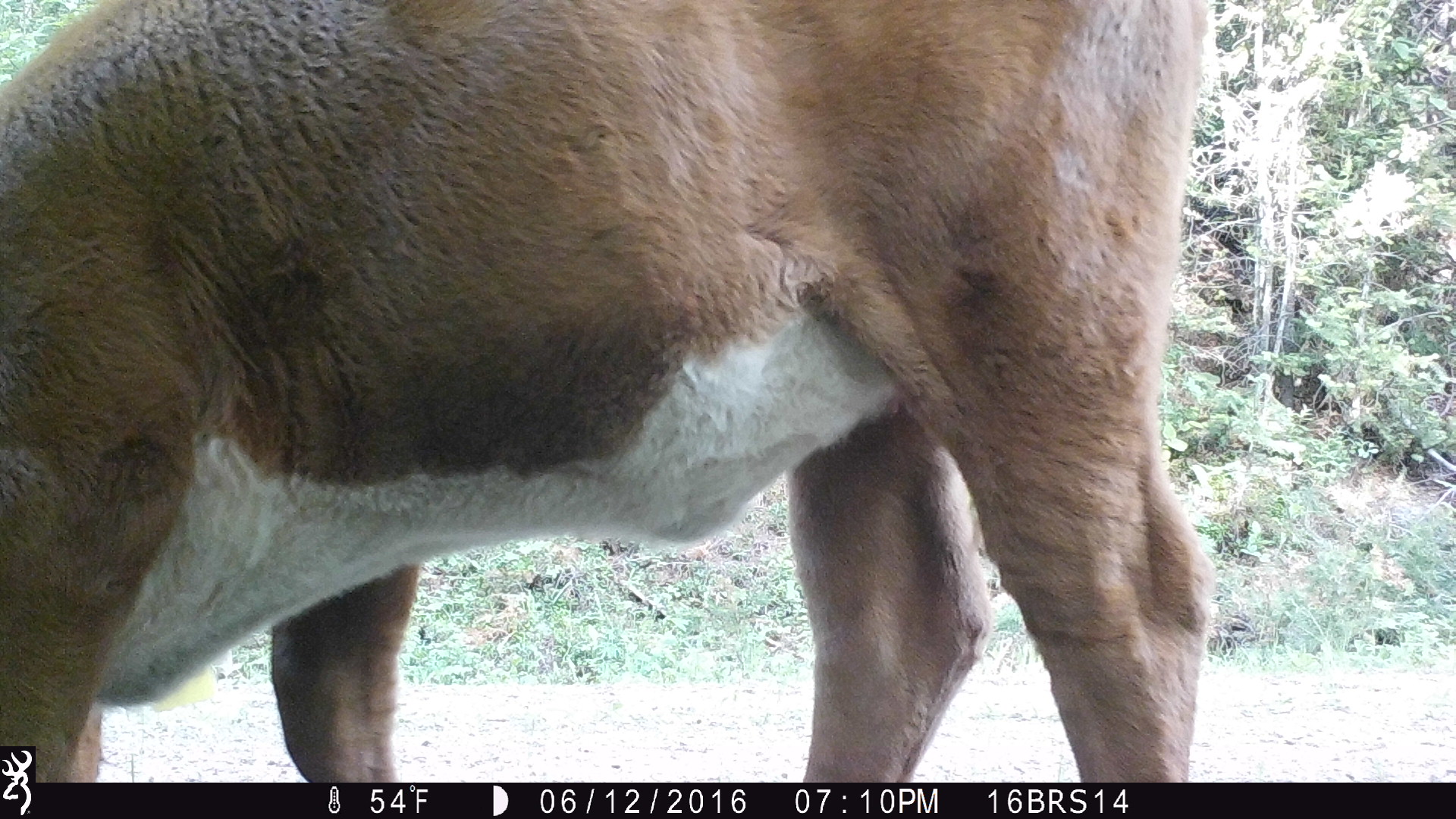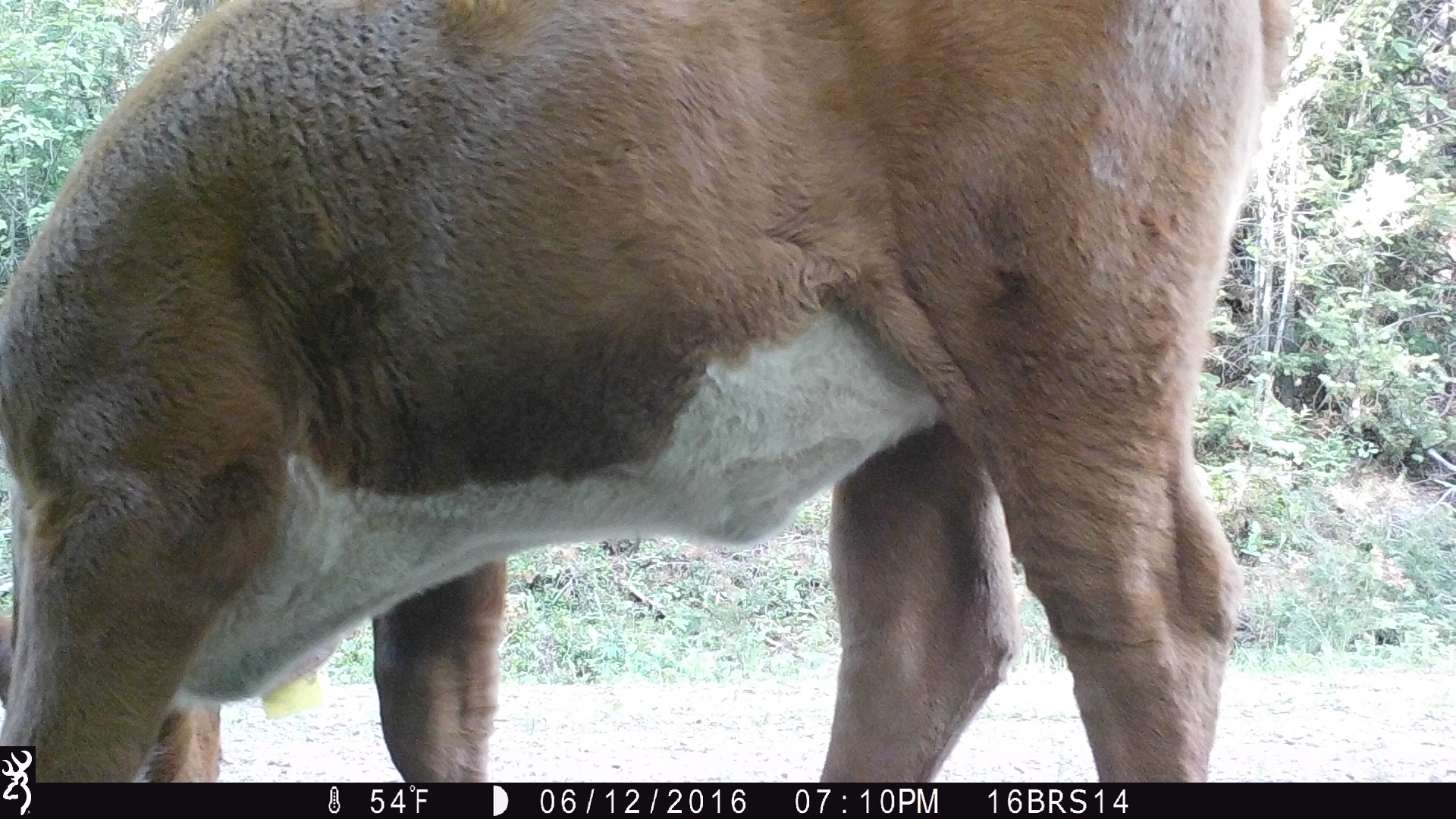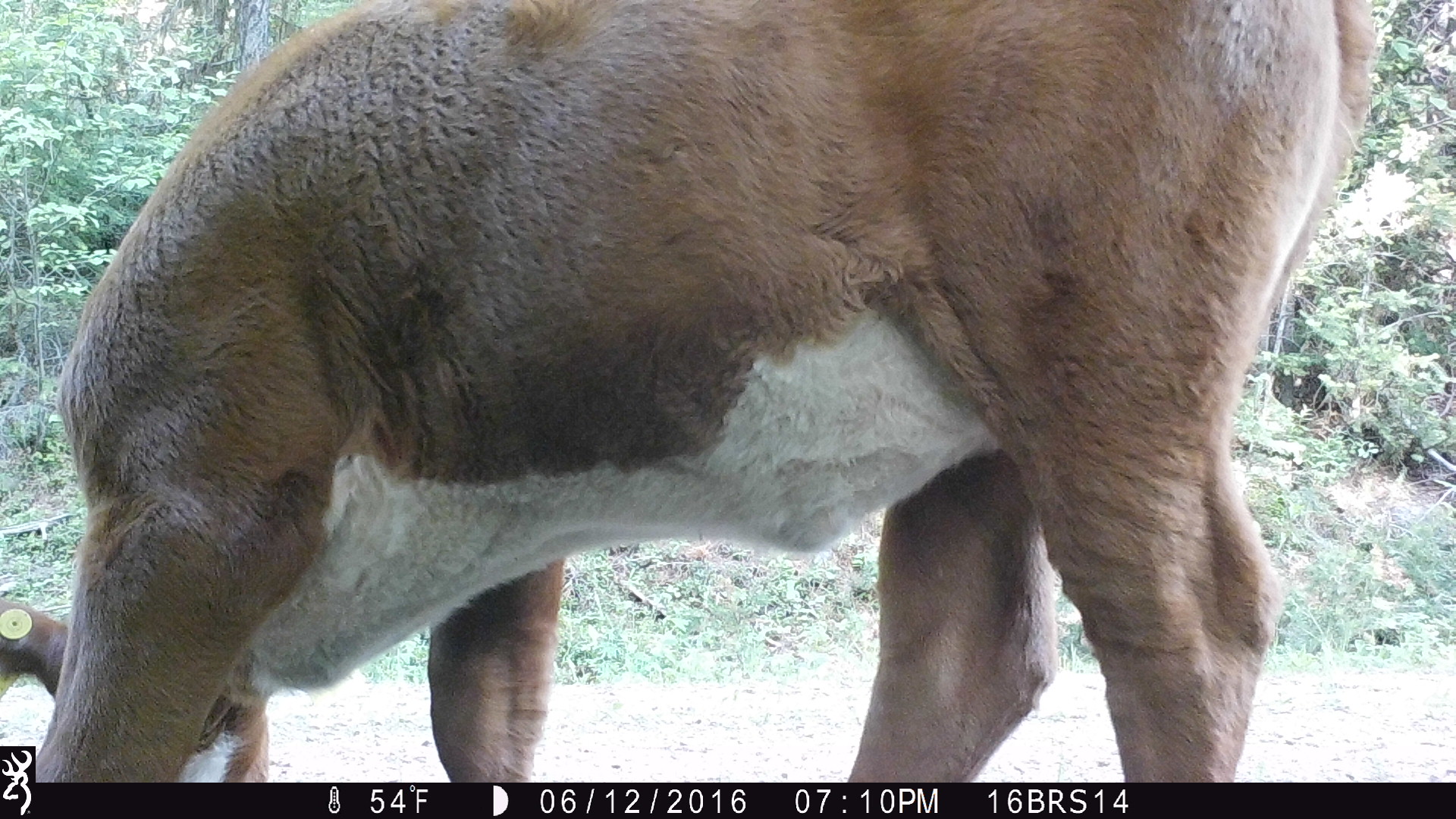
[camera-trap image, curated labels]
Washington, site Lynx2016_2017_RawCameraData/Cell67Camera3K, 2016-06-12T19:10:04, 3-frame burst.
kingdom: Animalia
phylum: Chordata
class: Mammalia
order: Artiodactyla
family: Bovidae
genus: Bos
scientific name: Bos taurus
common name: domestic cattle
Domestic cattle (Bos taurus). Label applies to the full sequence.